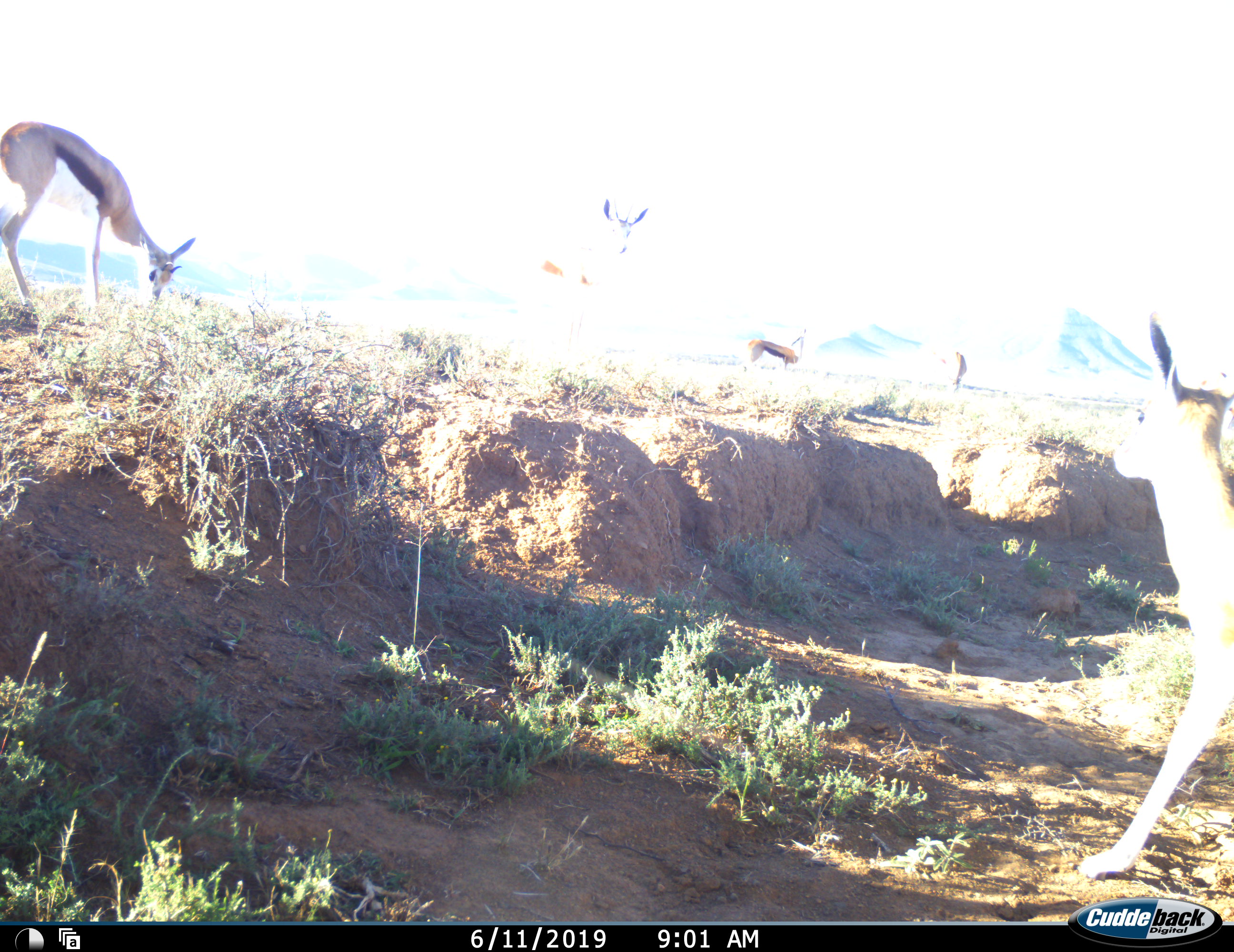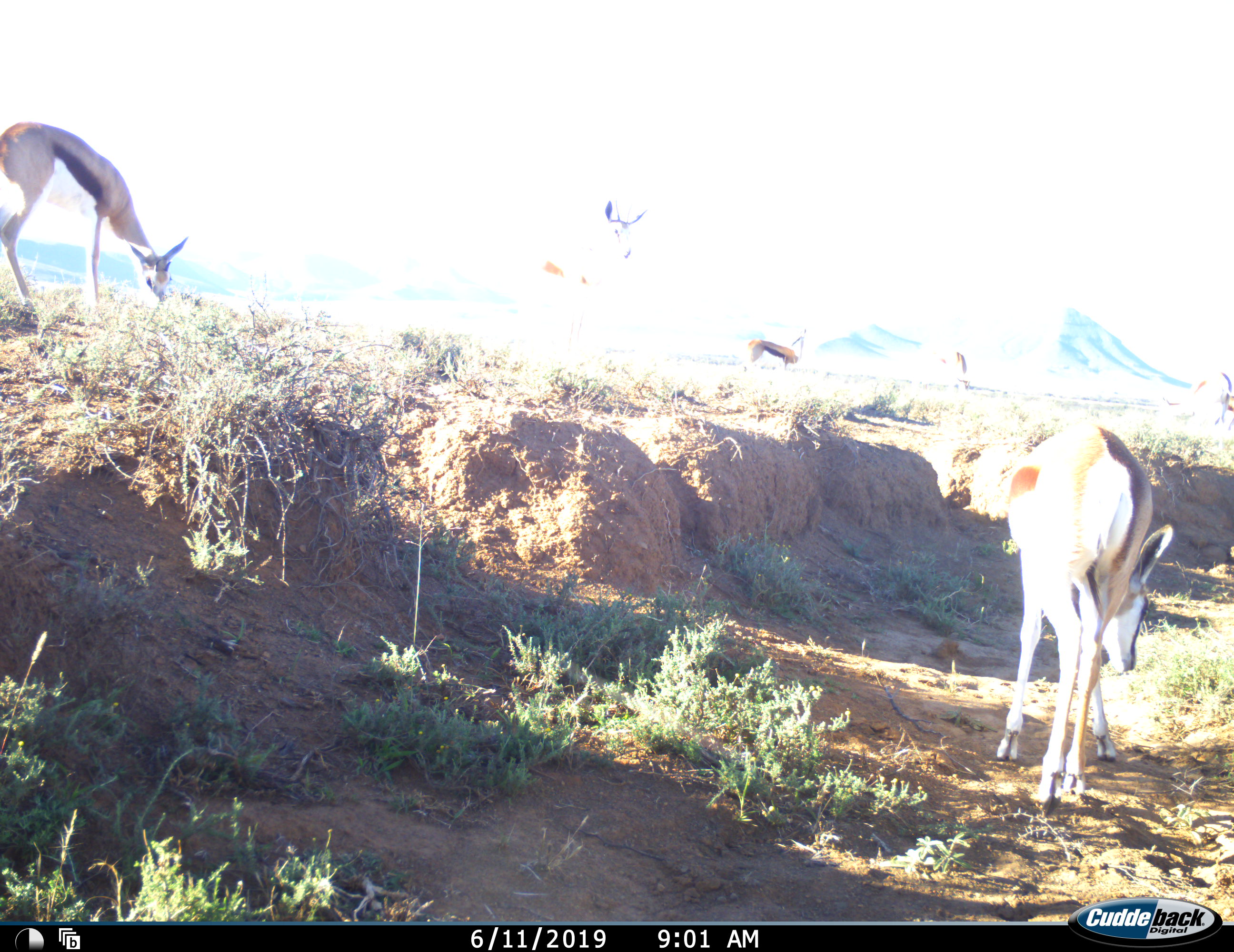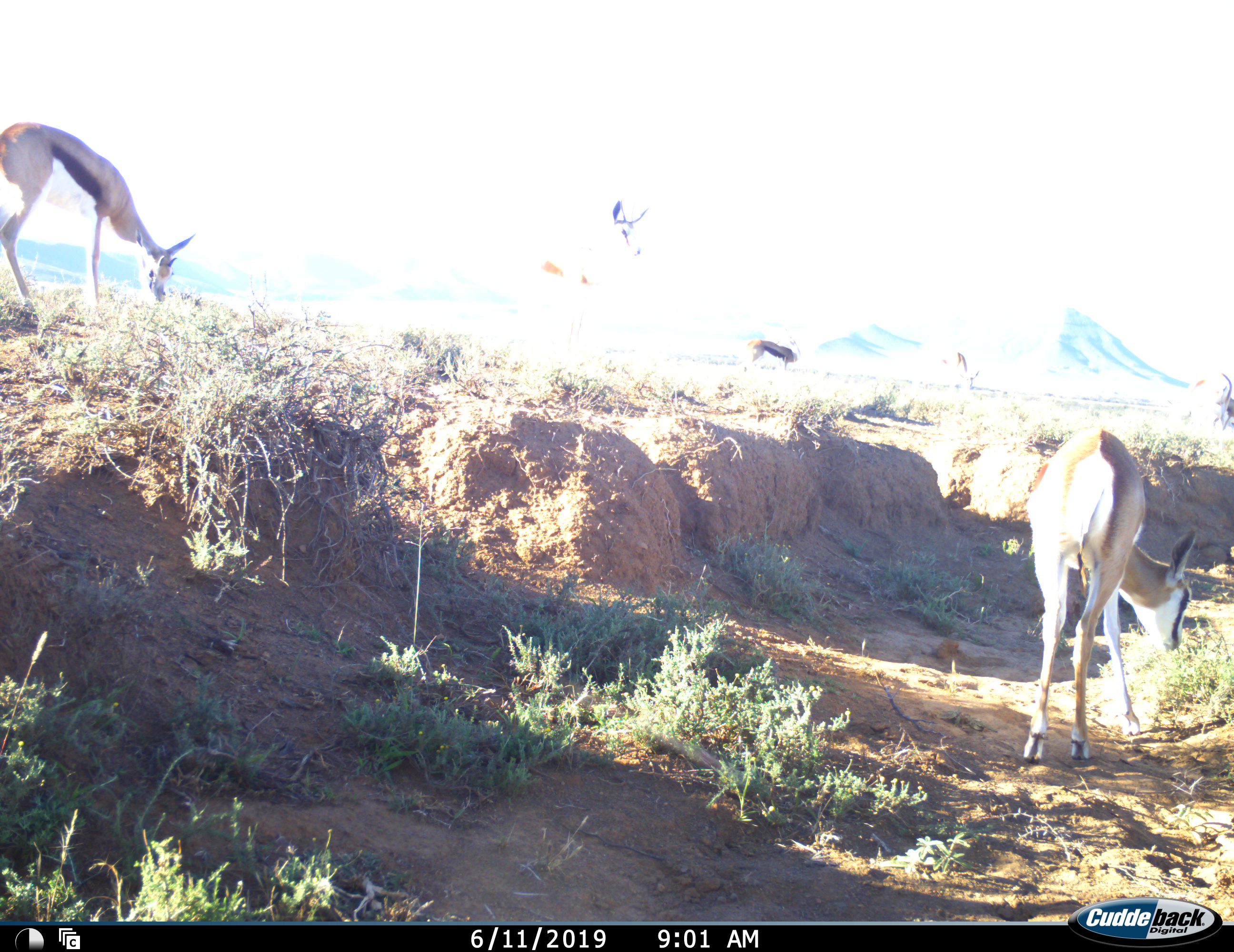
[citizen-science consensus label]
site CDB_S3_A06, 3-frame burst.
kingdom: Animalia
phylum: Chordata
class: Mammalia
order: Artiodactyla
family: Bovidae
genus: Antidorcas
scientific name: Antidorcas marsupialis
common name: springbok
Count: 6.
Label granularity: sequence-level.